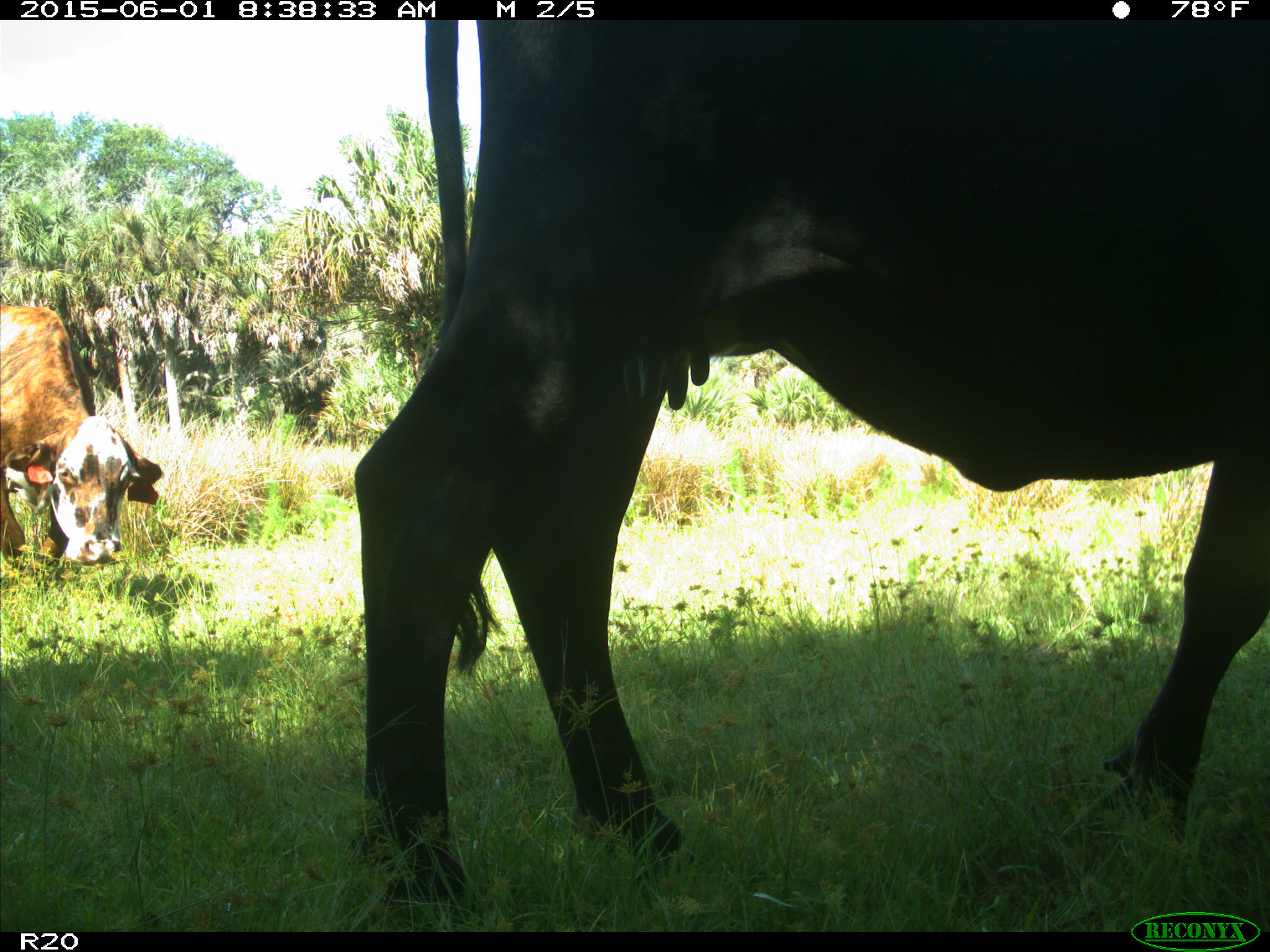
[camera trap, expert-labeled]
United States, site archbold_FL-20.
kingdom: Animalia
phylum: Chordata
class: Mammalia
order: Artiodactyla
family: Bovidae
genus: Bos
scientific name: Bos taurus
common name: domestic cow